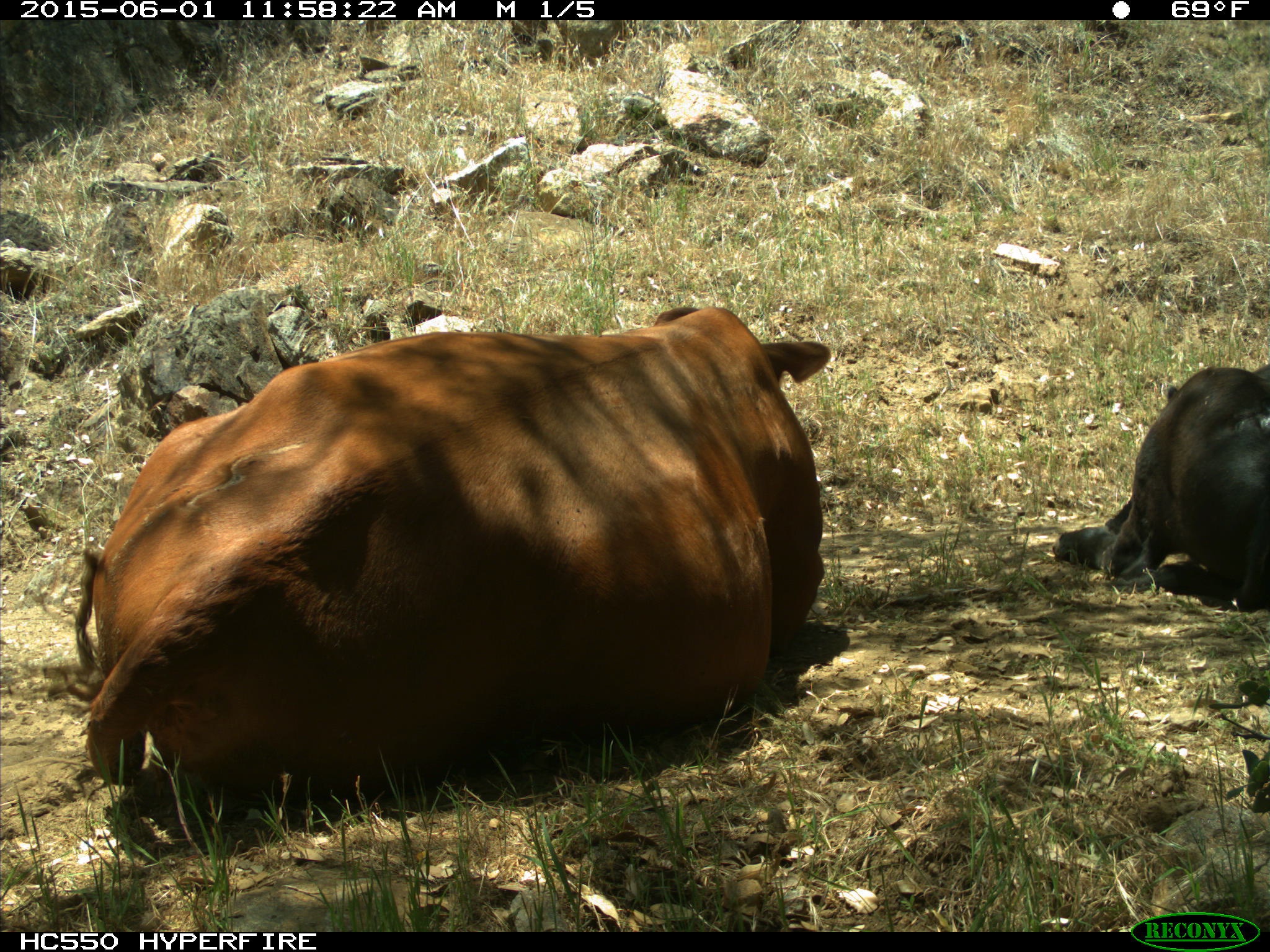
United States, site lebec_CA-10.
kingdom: Animalia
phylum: Chordata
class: Mammalia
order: Artiodactyla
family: Bovidae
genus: Bos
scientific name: Bos taurus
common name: domestic cow